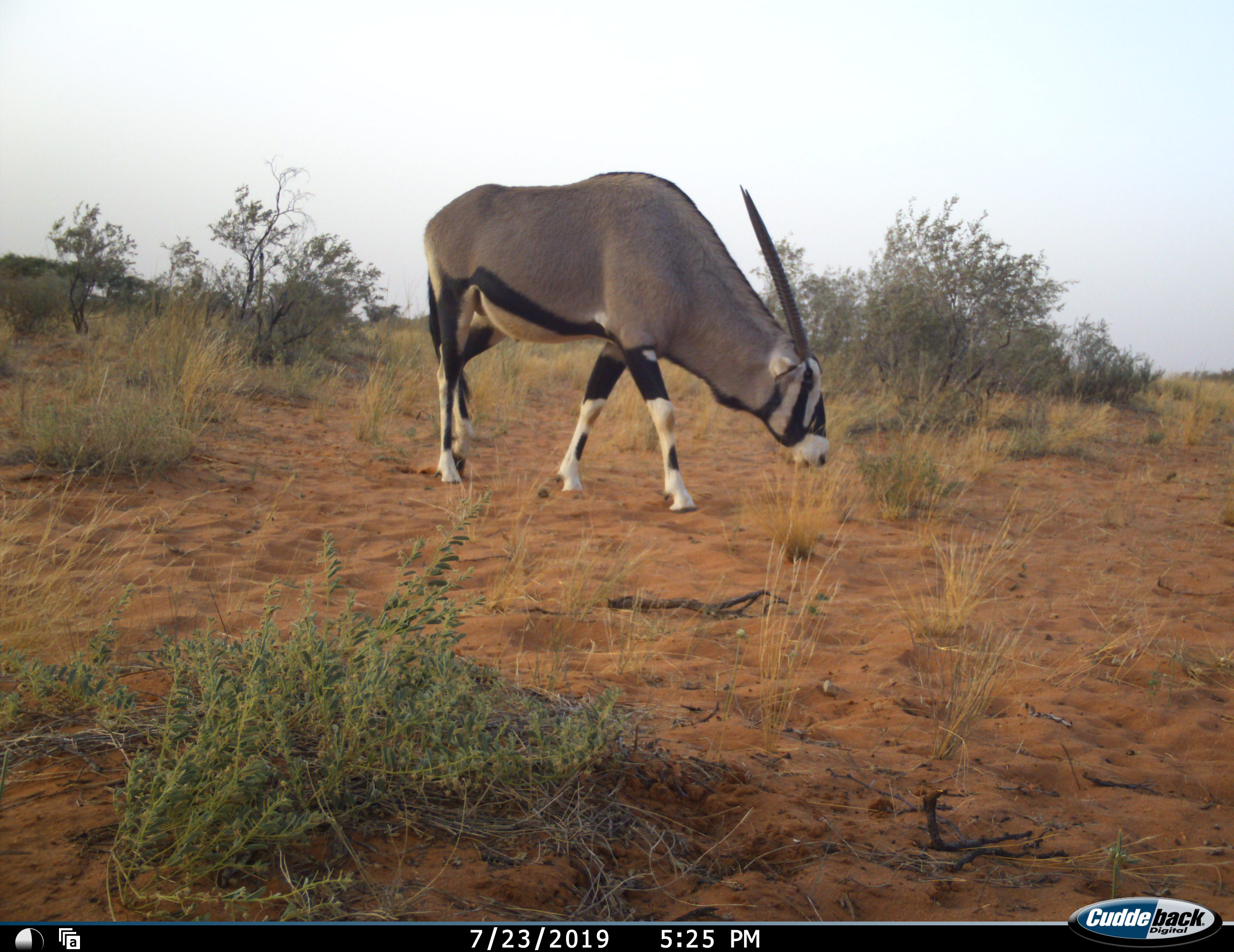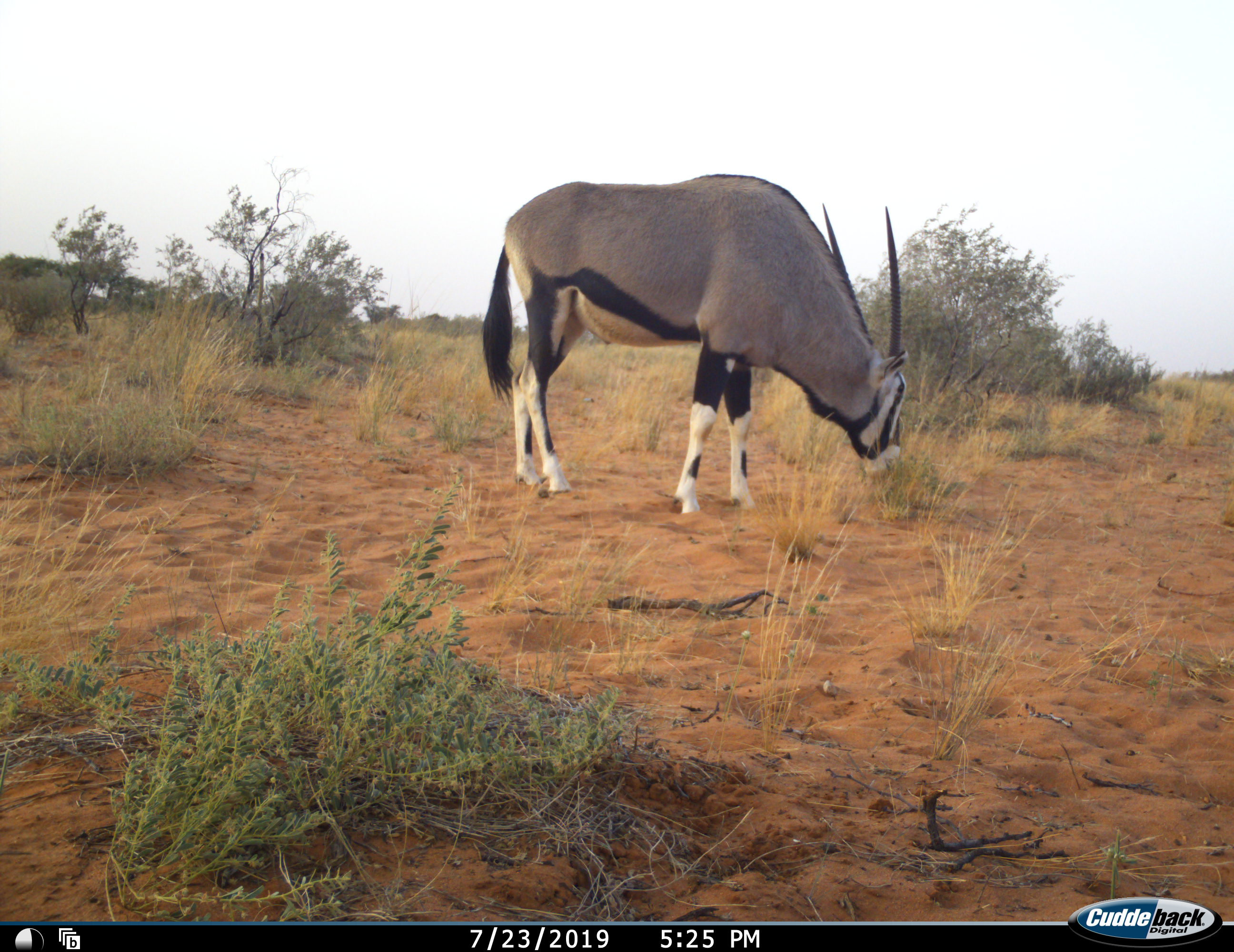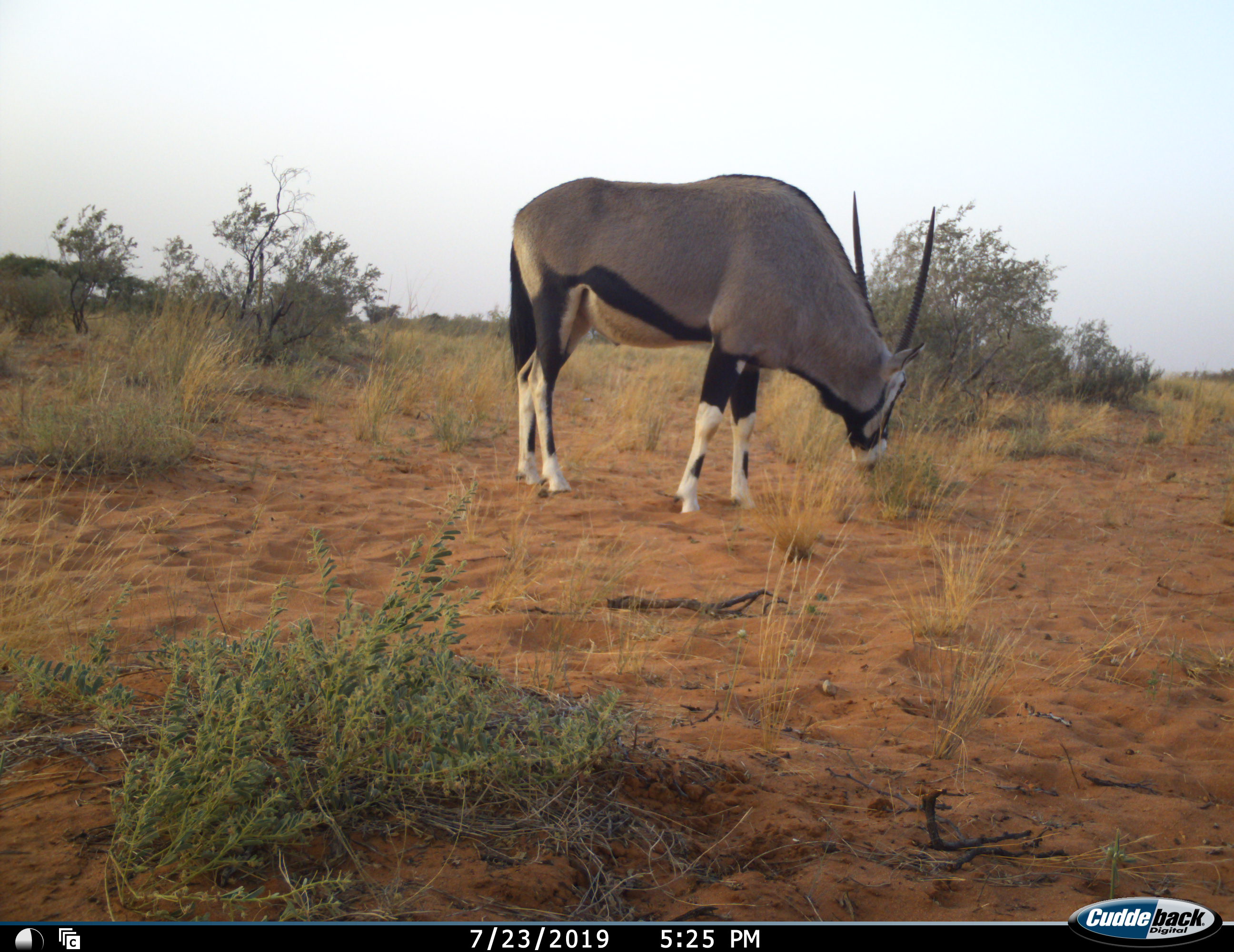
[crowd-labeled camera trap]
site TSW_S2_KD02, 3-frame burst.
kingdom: Animalia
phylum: Chordata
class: Mammalia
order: Artiodactyla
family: Bovidae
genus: Oryx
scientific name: Oryx gazella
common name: gemsbok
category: oryx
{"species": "oryx (gemsbok) (Oryx gazella)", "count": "1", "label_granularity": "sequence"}